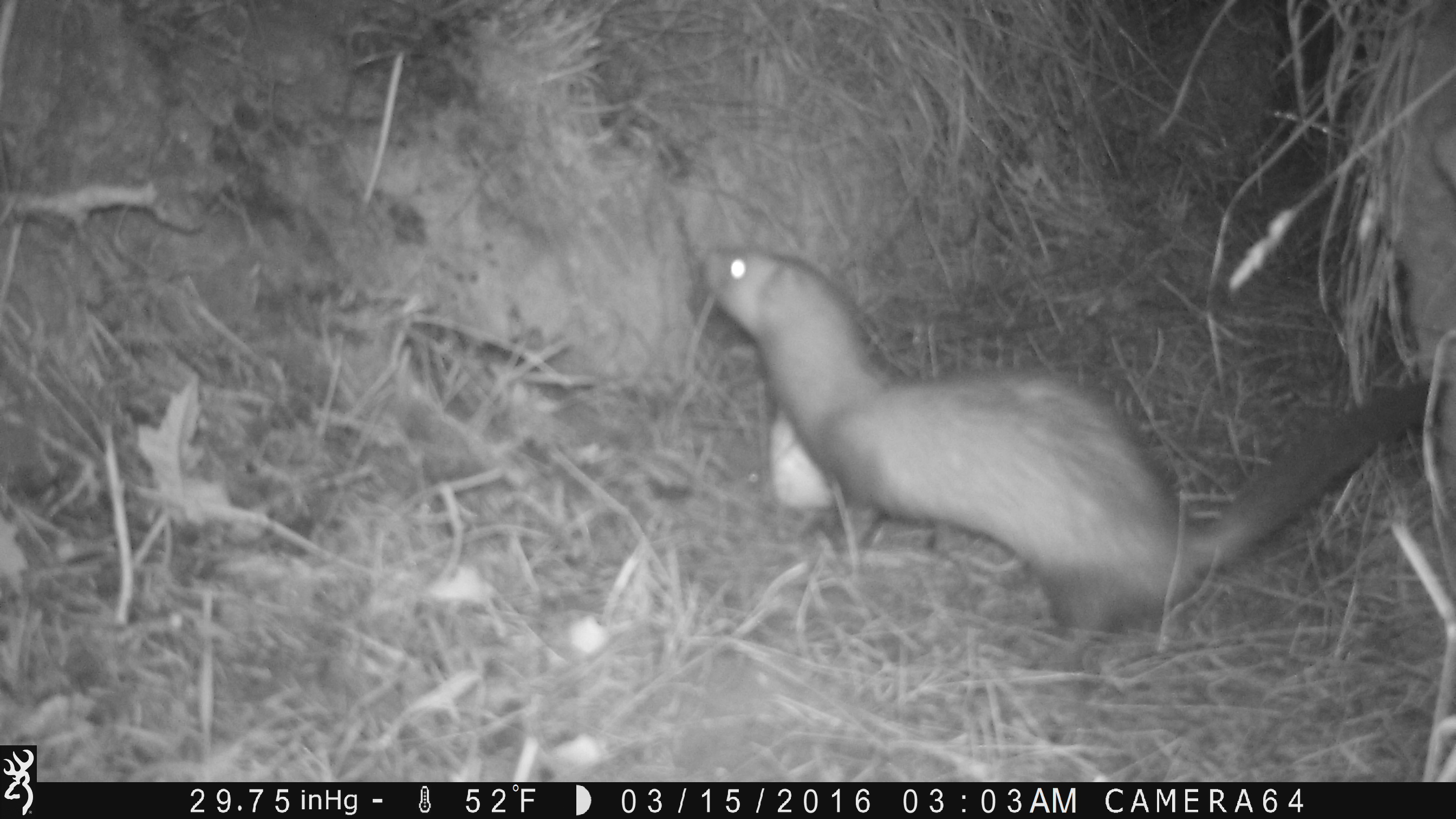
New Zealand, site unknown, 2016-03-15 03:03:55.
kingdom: Animalia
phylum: Chordata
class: Mammalia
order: Carnivora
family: Mustelidae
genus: Mustela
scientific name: Mustela furo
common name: ferret